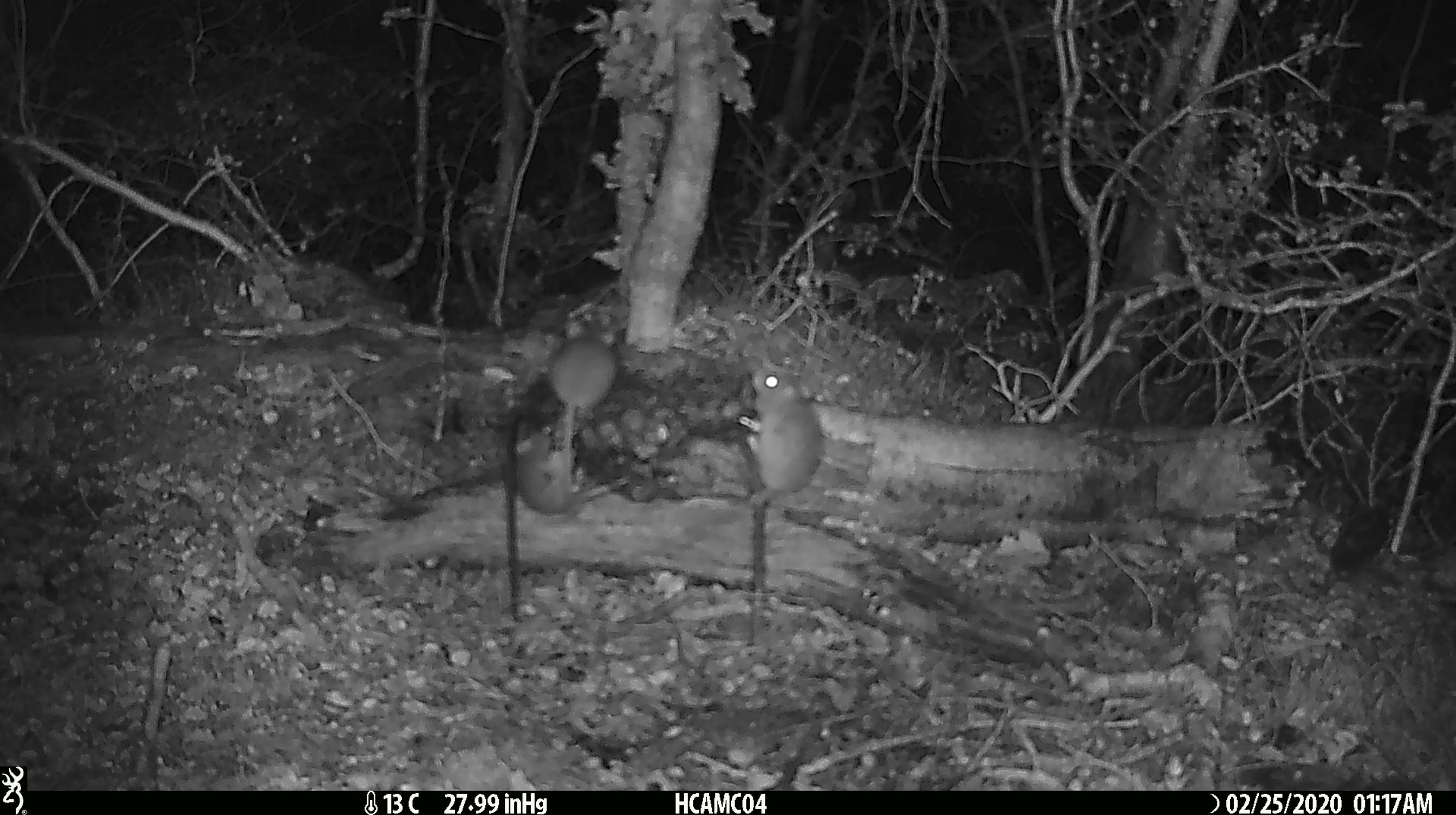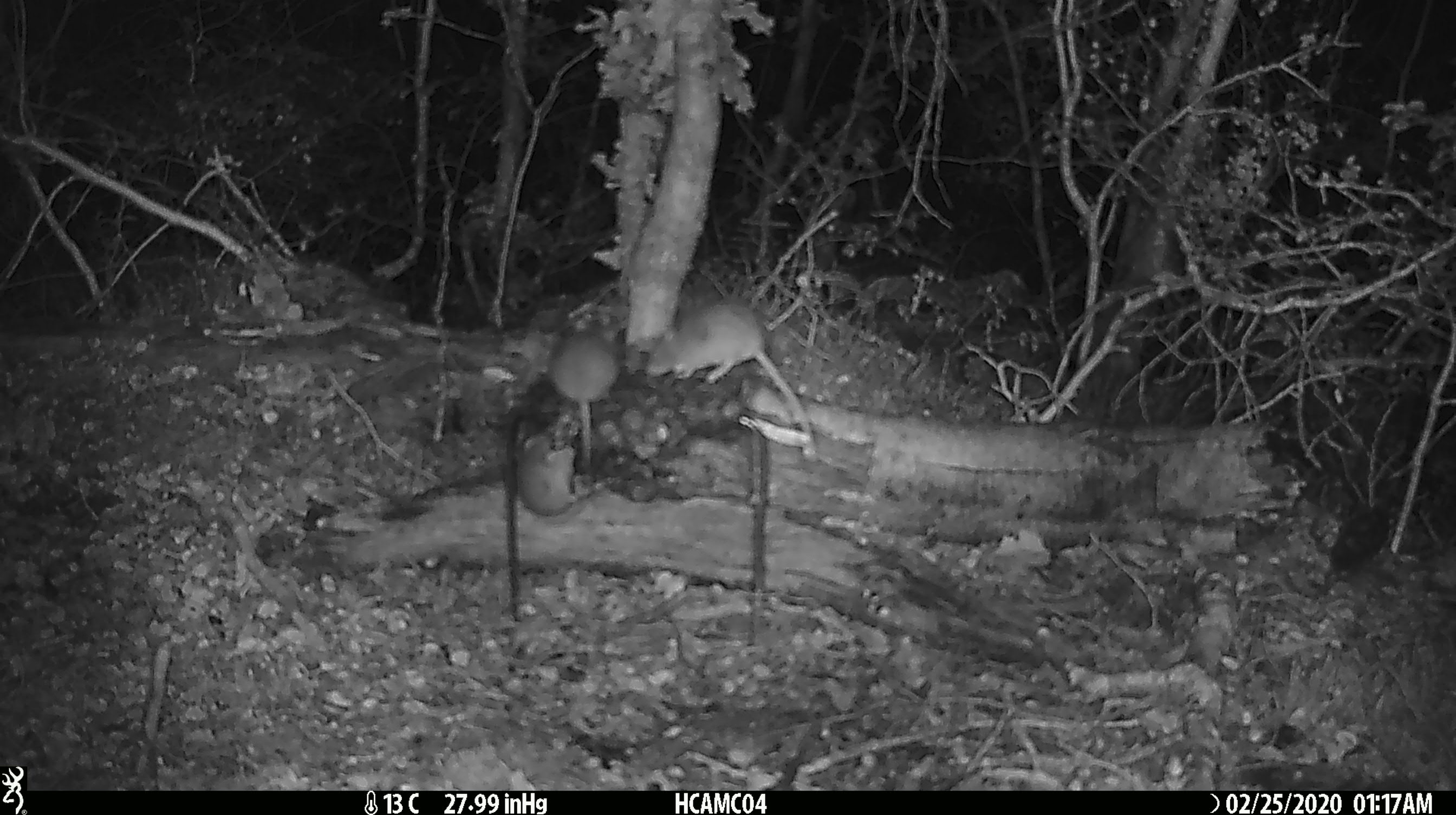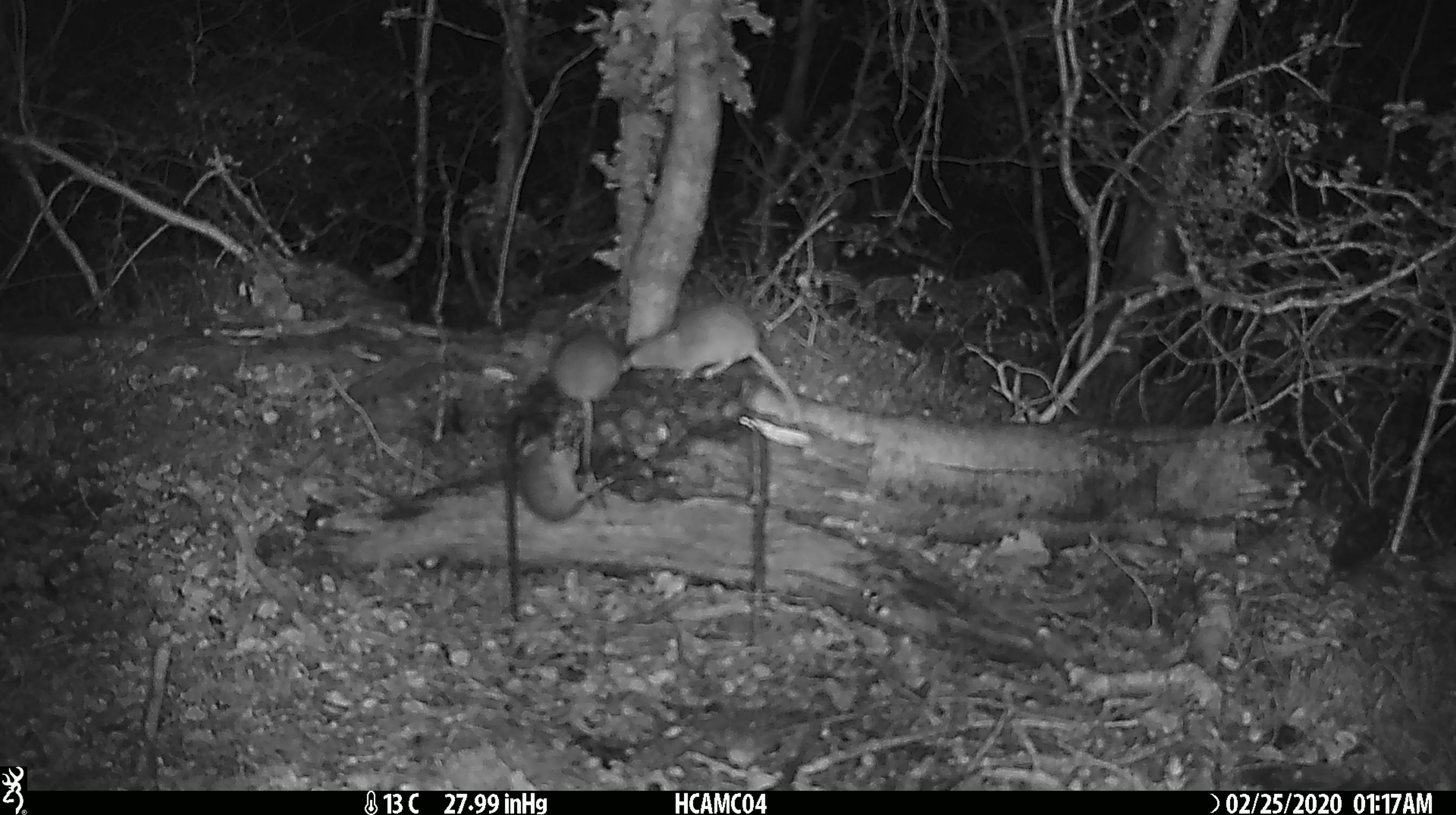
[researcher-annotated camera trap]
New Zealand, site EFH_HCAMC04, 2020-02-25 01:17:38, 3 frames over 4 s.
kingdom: Animalia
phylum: Chordata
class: Mammalia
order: Rodentia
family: Muridae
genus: Mus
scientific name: Mus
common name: mouse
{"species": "mouse (Mus)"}